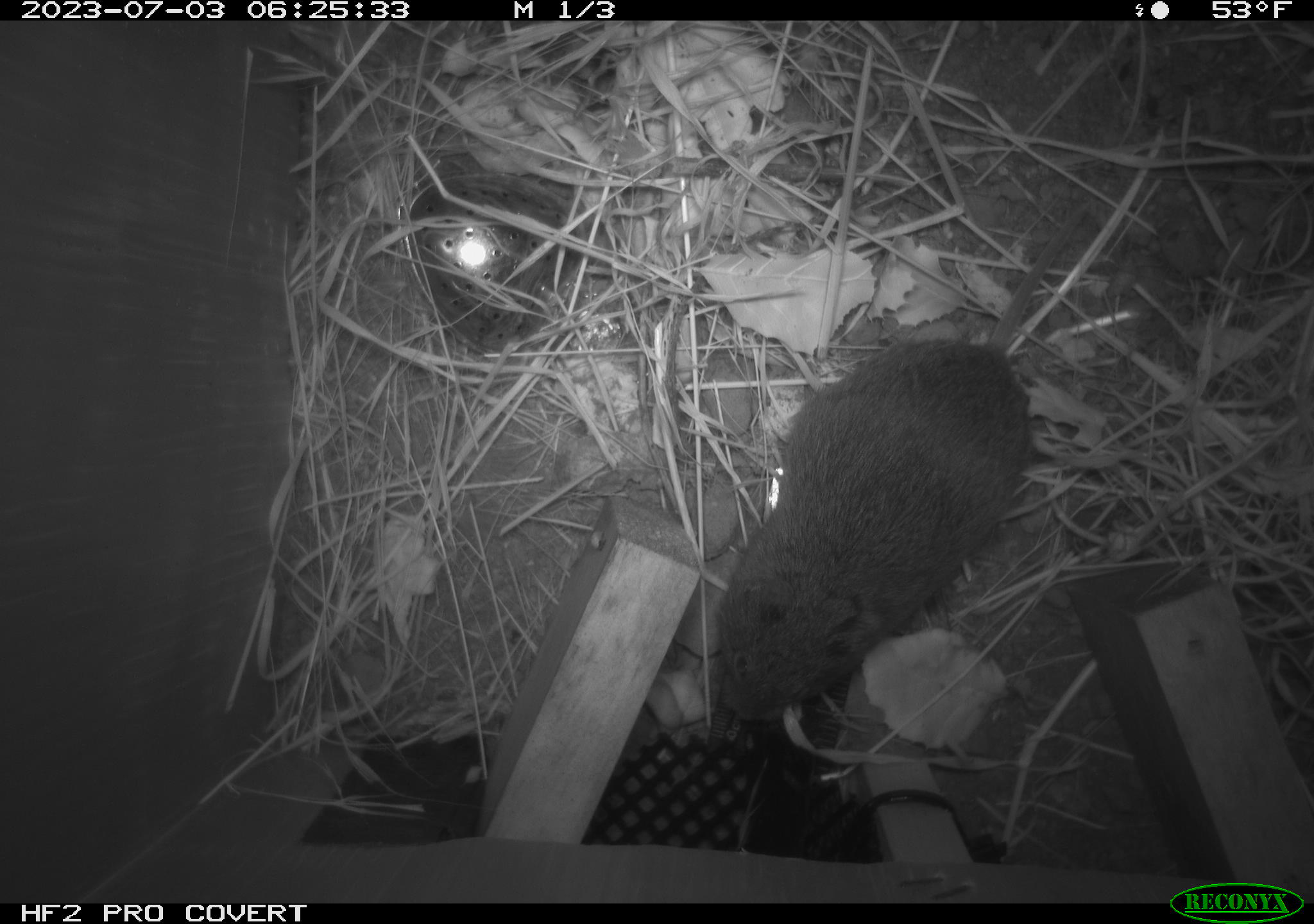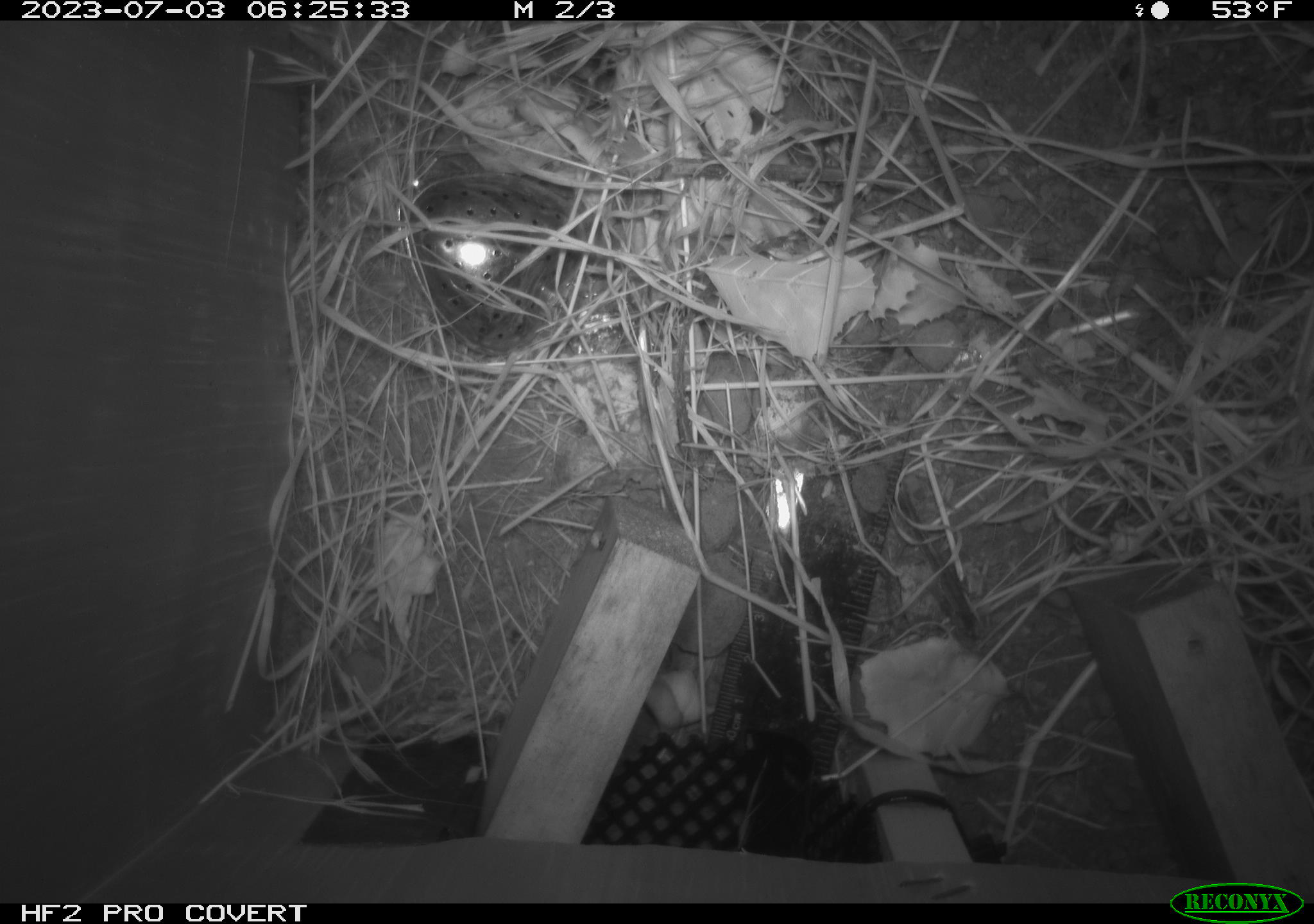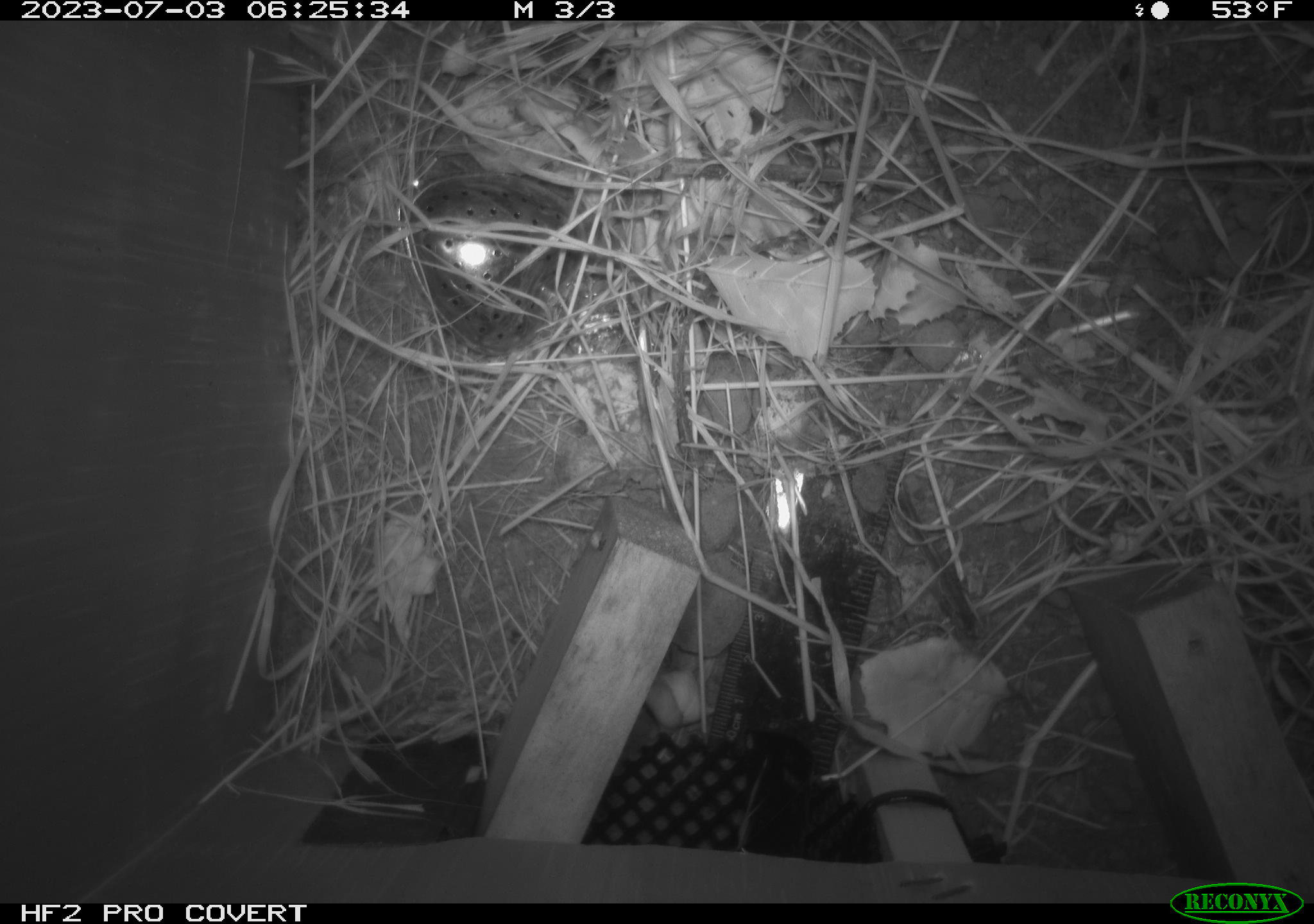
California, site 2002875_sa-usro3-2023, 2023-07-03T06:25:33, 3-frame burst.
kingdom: Animalia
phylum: Chordata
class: Mammalia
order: Rodentia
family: Cricetidae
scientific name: Arvicolinae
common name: voles, lemmings, and muskrats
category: arvicolinae subfamily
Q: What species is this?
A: Arvicolinae subfamily (voles, lemmings, and muskrats) (Arvicolinae).